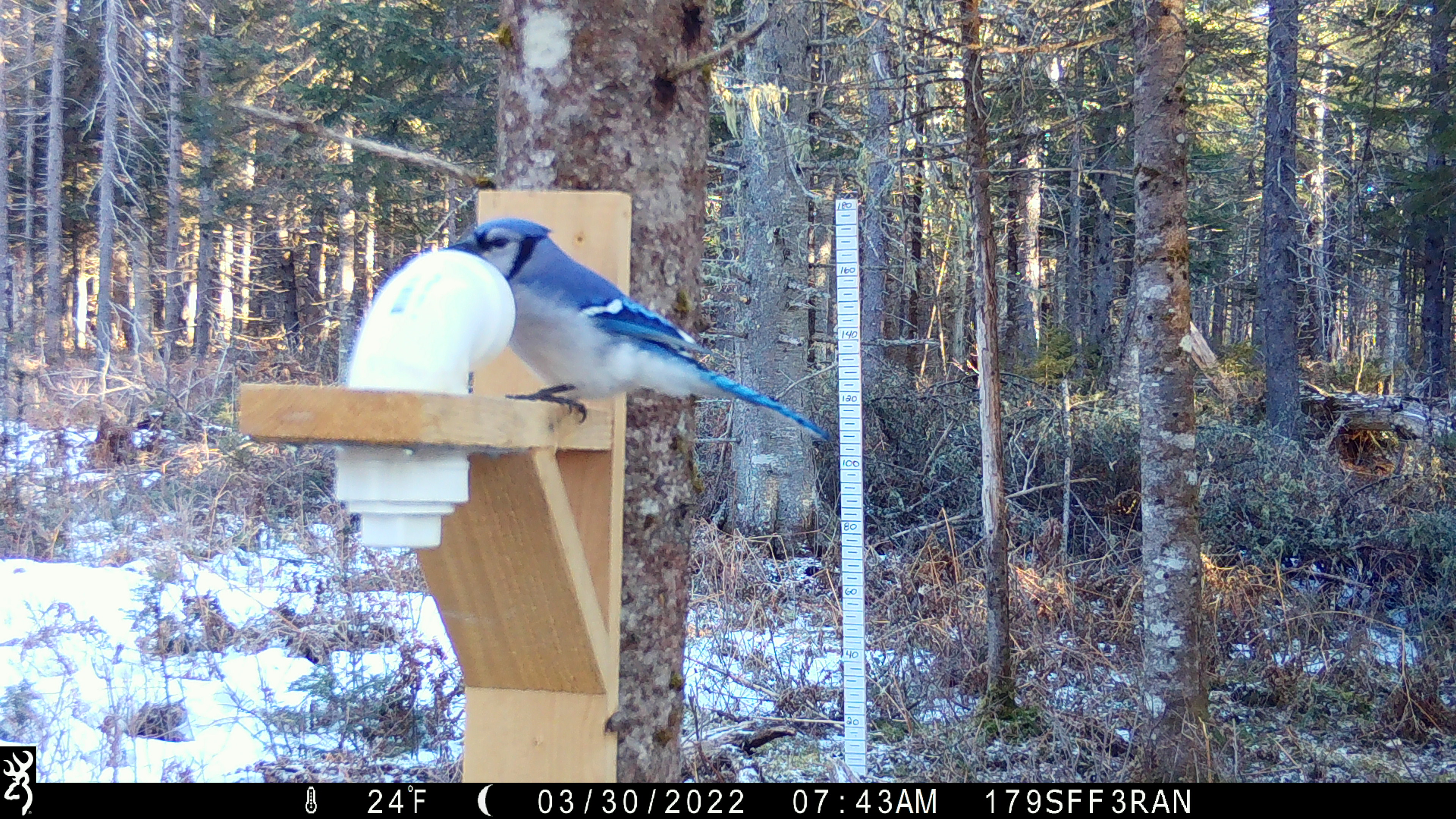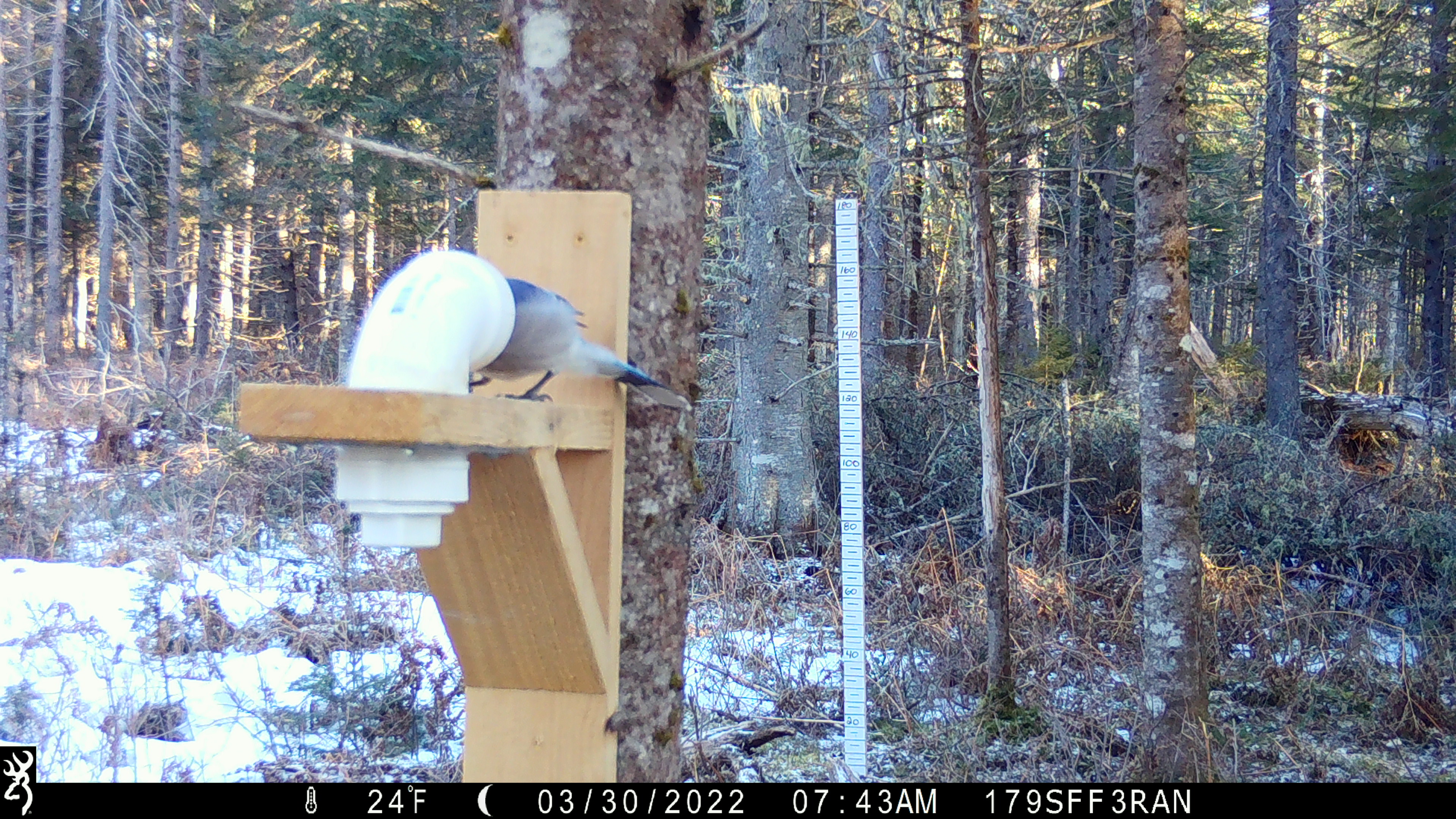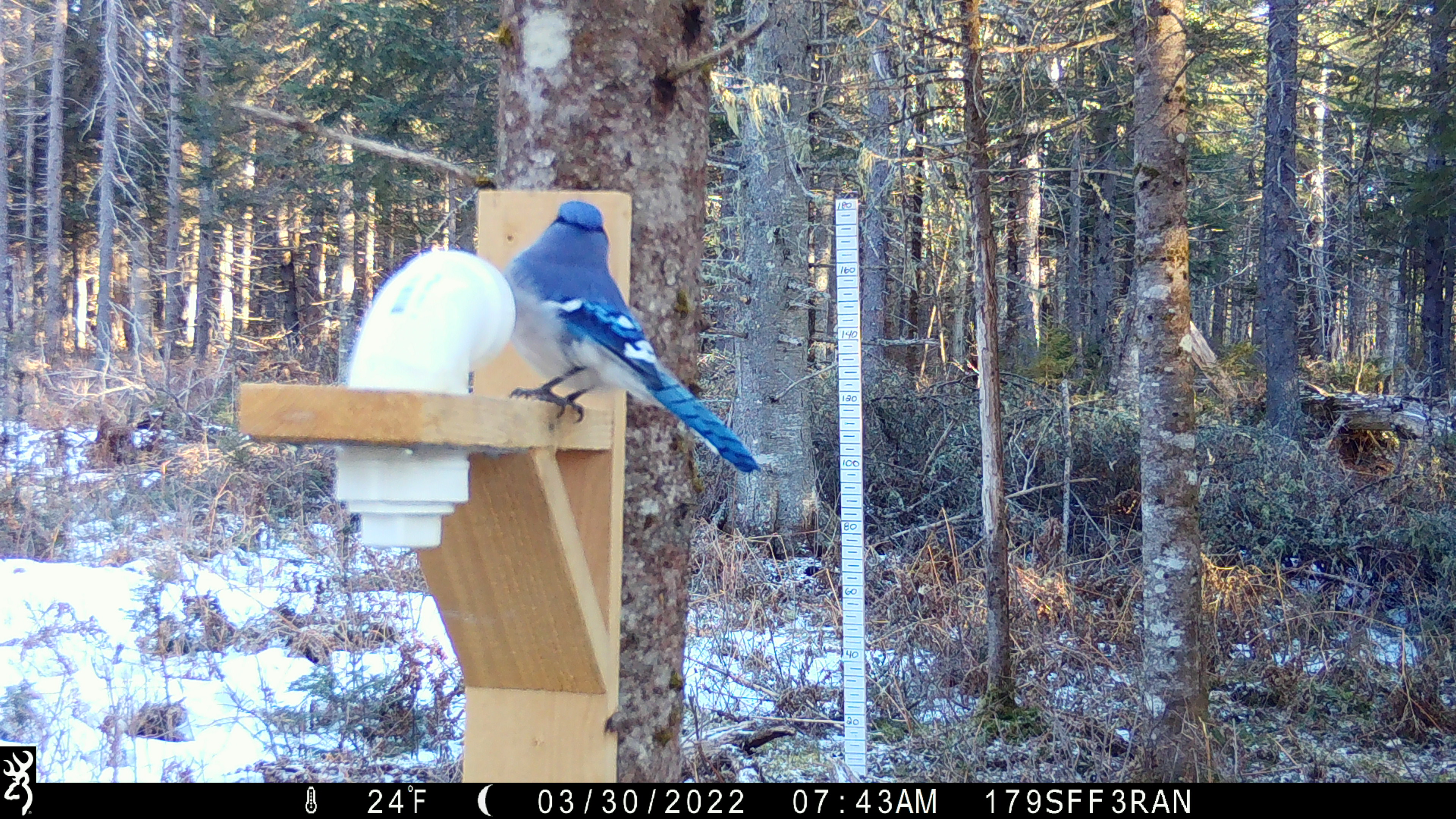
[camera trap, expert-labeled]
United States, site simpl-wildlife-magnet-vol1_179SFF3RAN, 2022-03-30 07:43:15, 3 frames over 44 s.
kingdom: Animalia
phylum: Chordata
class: Aves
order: Passeriformes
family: Corvidae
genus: Cyanocitta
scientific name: Cyanocitta cristata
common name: blue jay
Blue jay (Cyanocitta cristata).